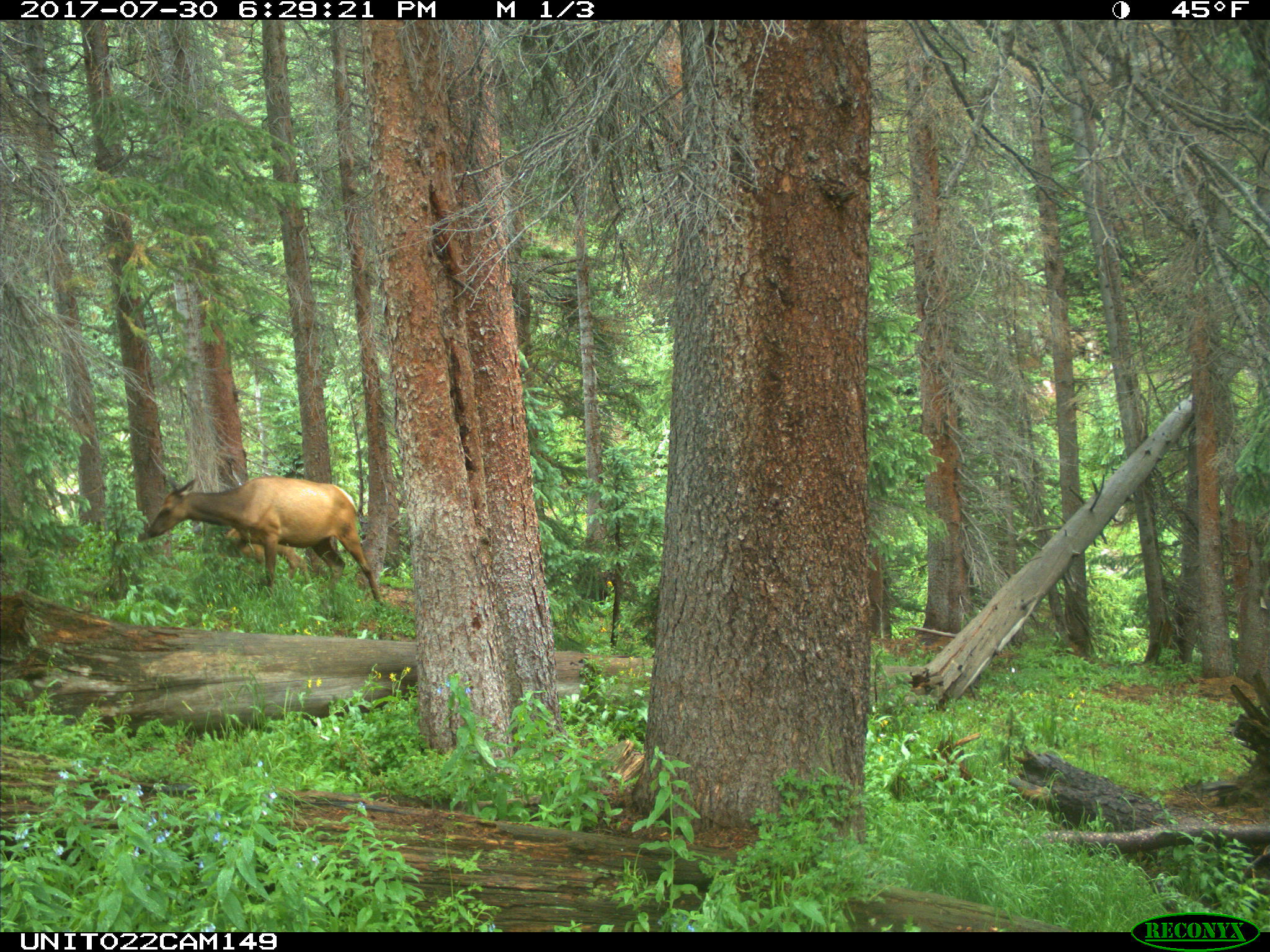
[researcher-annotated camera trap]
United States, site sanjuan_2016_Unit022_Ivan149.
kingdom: Animalia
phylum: Chordata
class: Mammalia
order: Artiodactyla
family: Cervidae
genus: Cervus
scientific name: Cervus elaphus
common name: red deer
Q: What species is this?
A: Cervus elaphus (red deer).